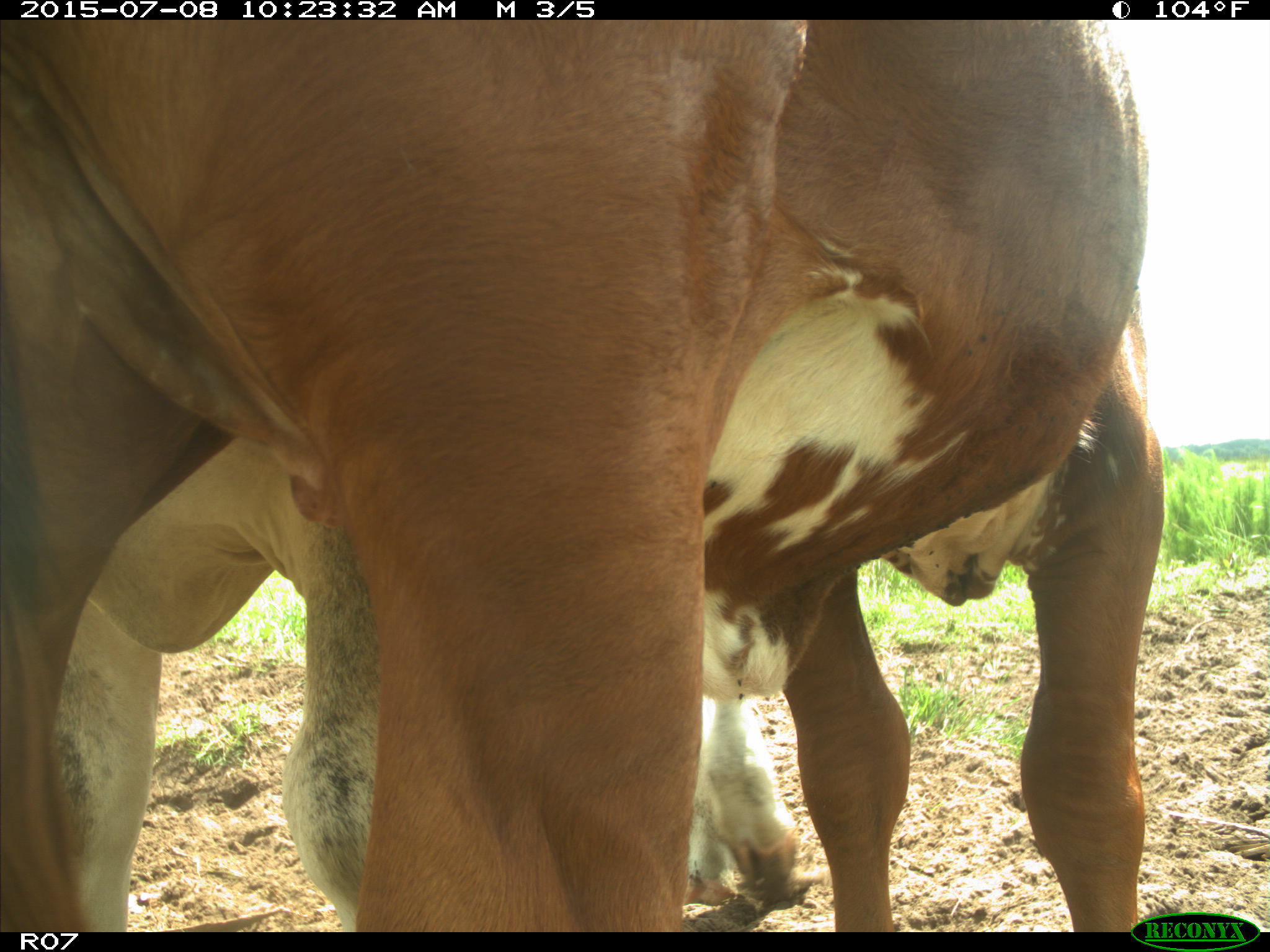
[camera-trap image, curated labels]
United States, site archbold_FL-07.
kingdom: Animalia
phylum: Chordata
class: Mammalia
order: Artiodactyla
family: Bovidae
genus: Bos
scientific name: Bos taurus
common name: domestic cow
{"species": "Bos taurus (domestic cow)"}